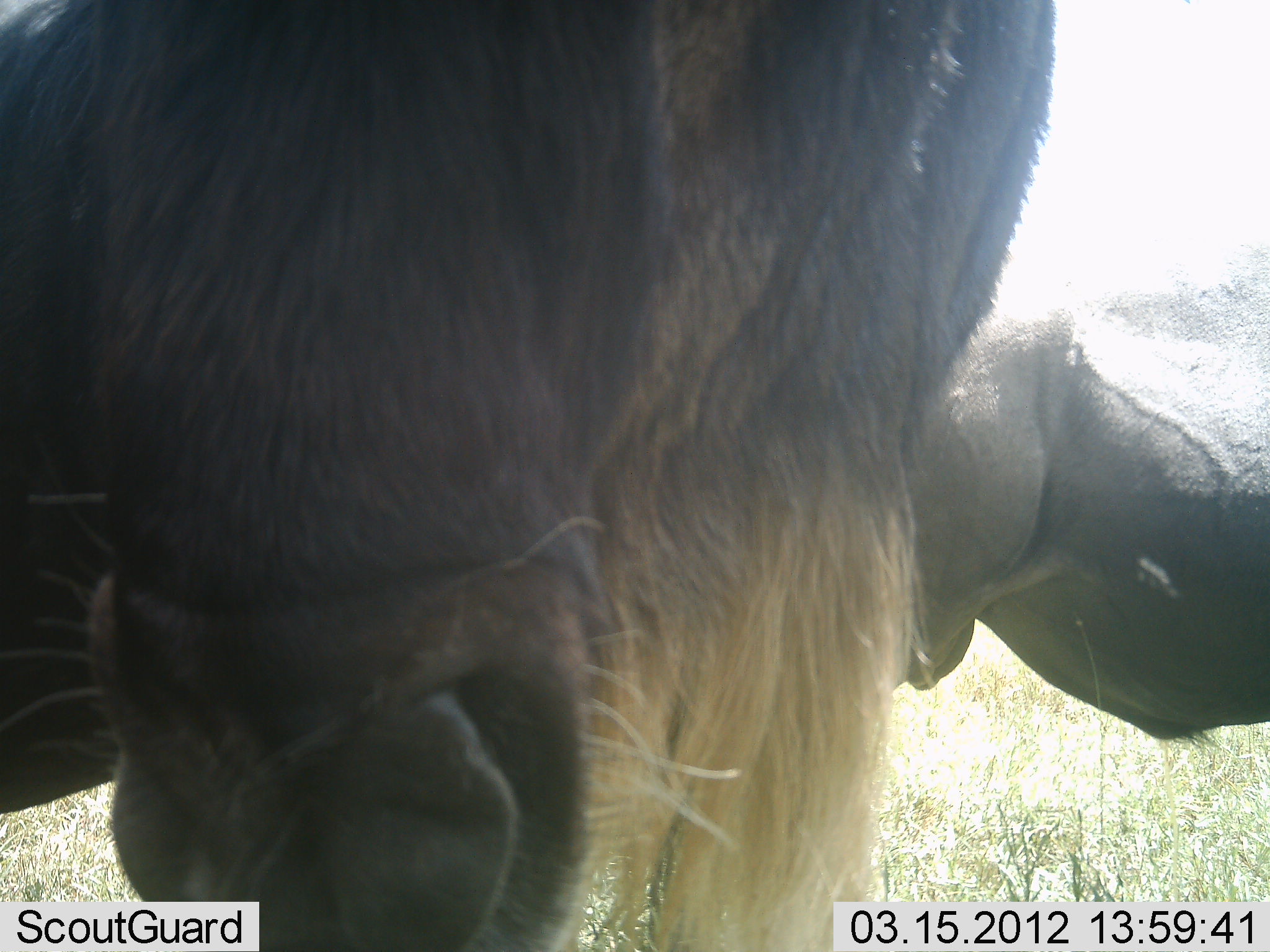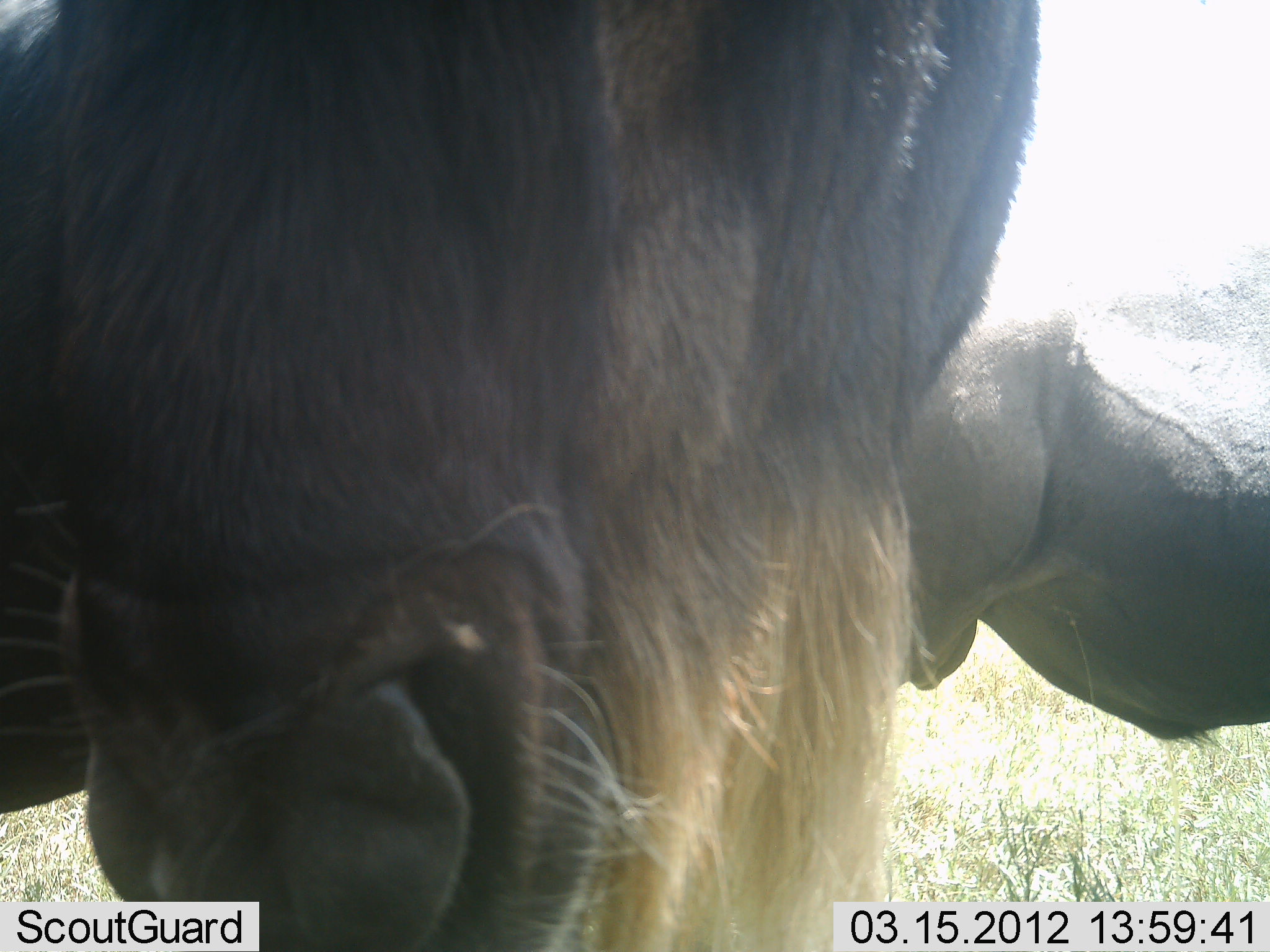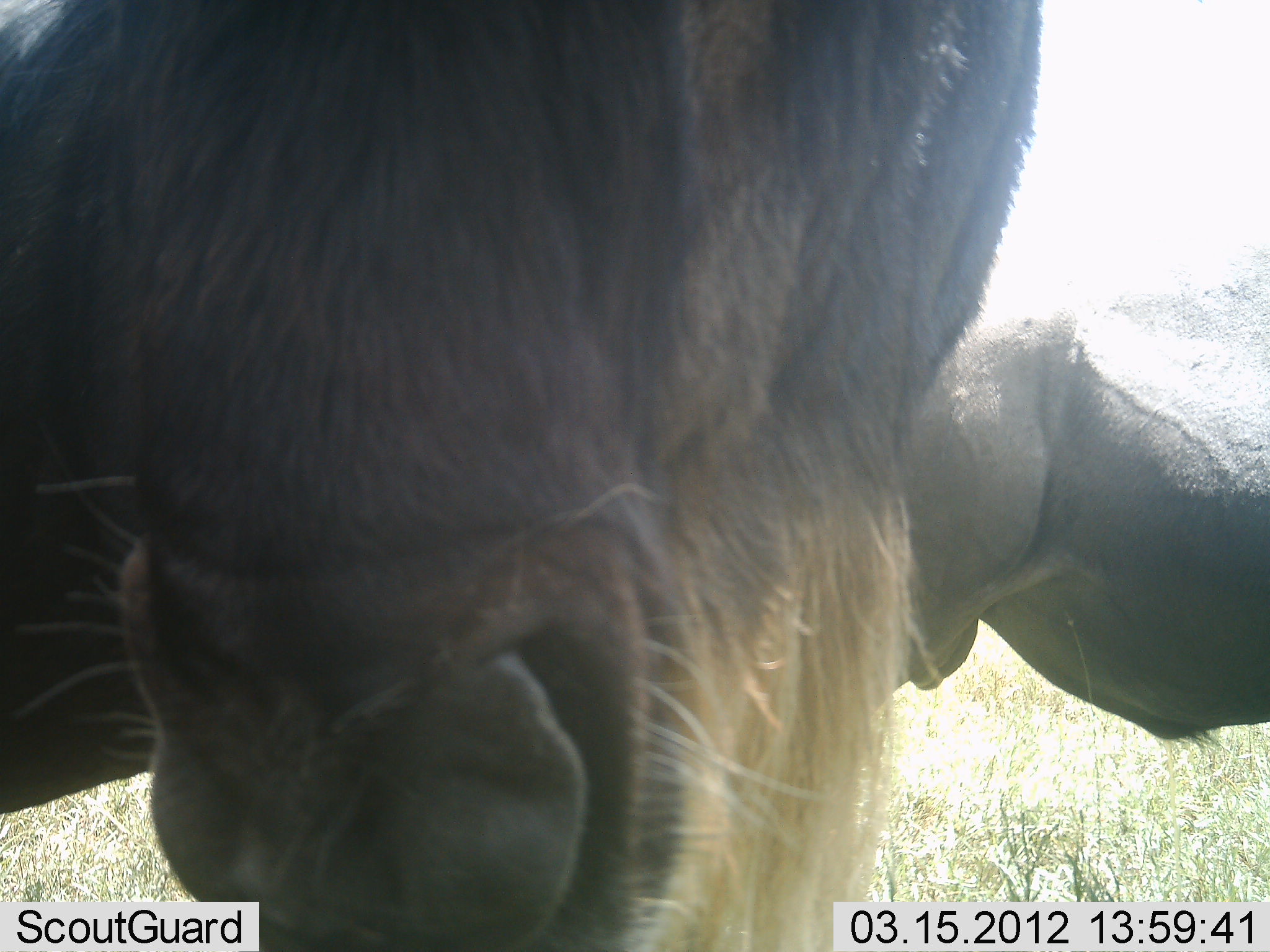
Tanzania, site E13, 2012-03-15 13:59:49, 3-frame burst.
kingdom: Animalia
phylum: Chordata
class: Mammalia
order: Artiodactyla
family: Bovidae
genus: Connochaetes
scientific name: Connochaetes taurinus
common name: blue wildebeest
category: wildebeest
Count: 2.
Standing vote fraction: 95%.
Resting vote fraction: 0%.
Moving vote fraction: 0%.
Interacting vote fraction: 5%.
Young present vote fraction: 0%.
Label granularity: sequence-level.